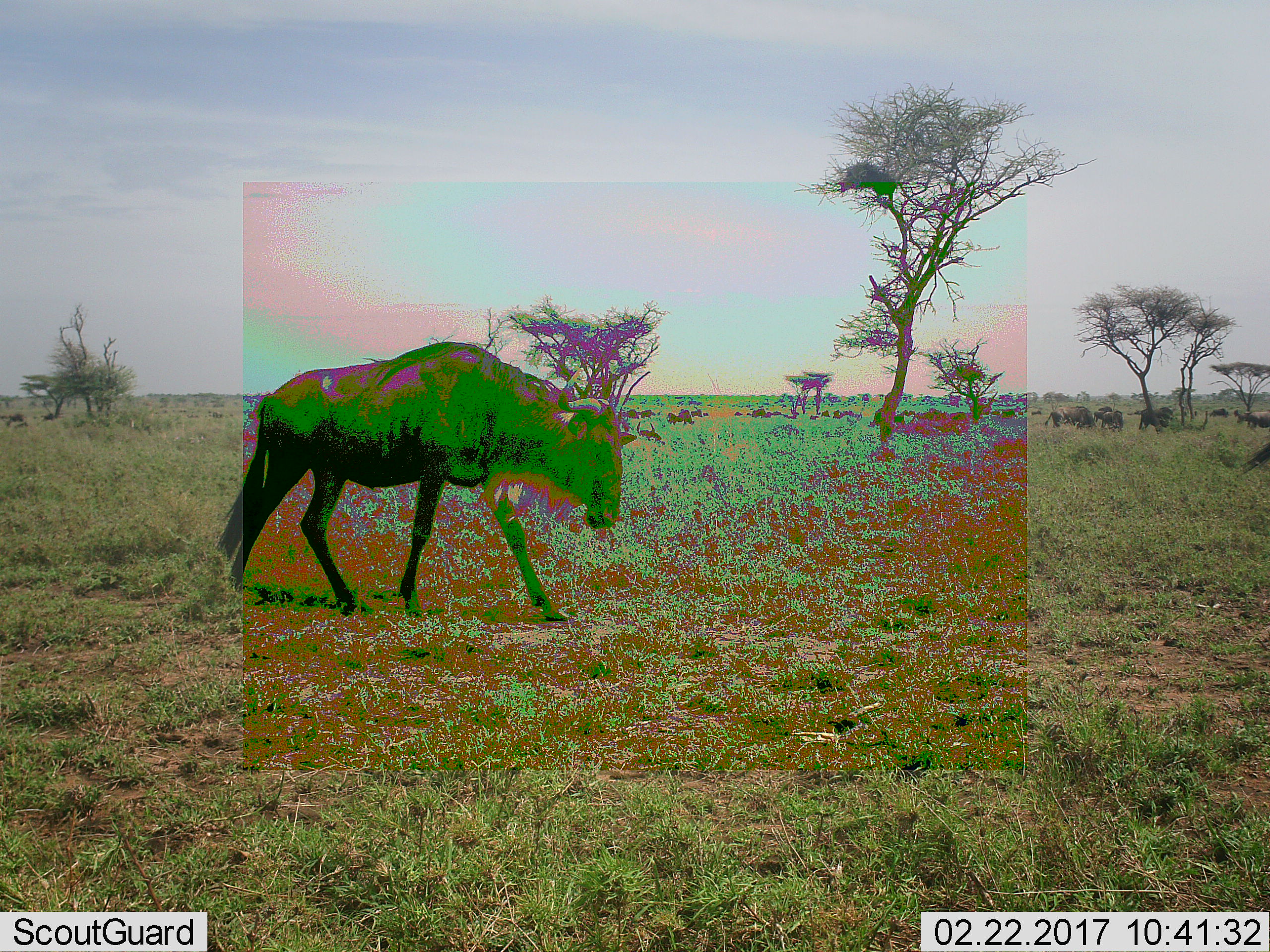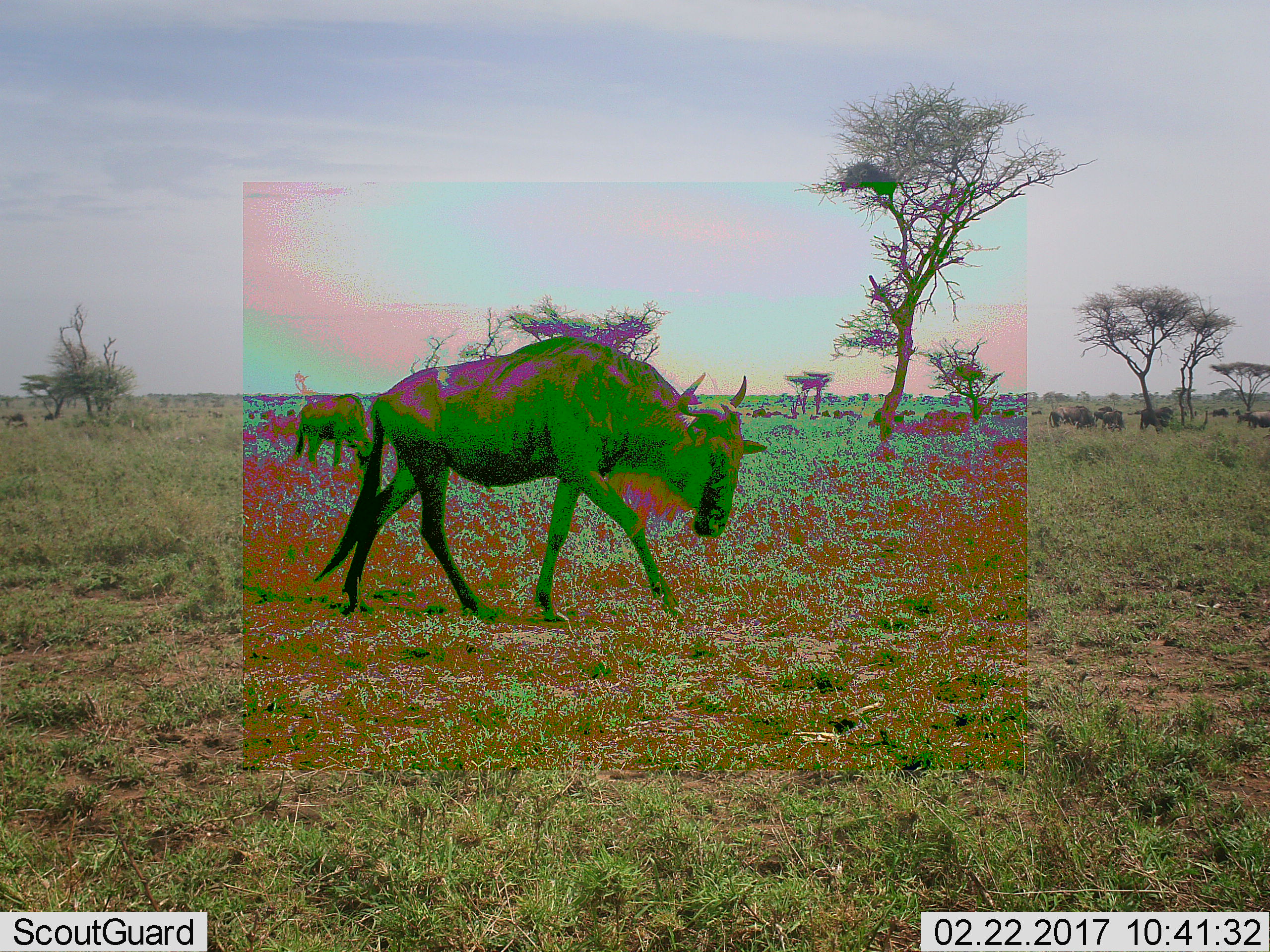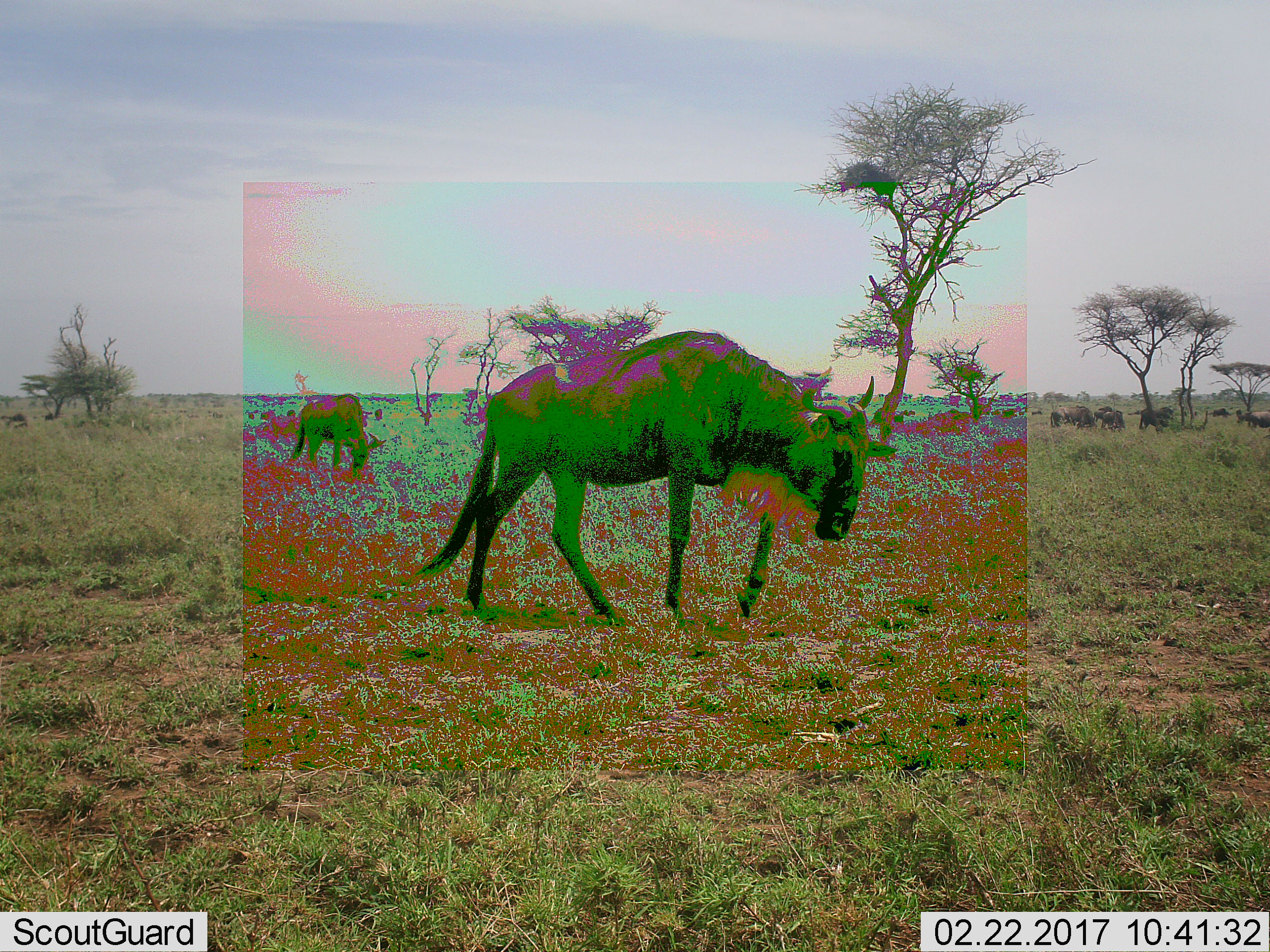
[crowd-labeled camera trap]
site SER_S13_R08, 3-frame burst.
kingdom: Animalia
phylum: Chordata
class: Mammalia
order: Artiodactyla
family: Bovidae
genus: Connochaetes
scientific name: Connochaetes taurinus taurinus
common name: blue wildebeest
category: wildebeestblue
Wildebeestblue (blue wildebeest) (Connochaetes taurinus taurinus), count 11-50. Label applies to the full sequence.